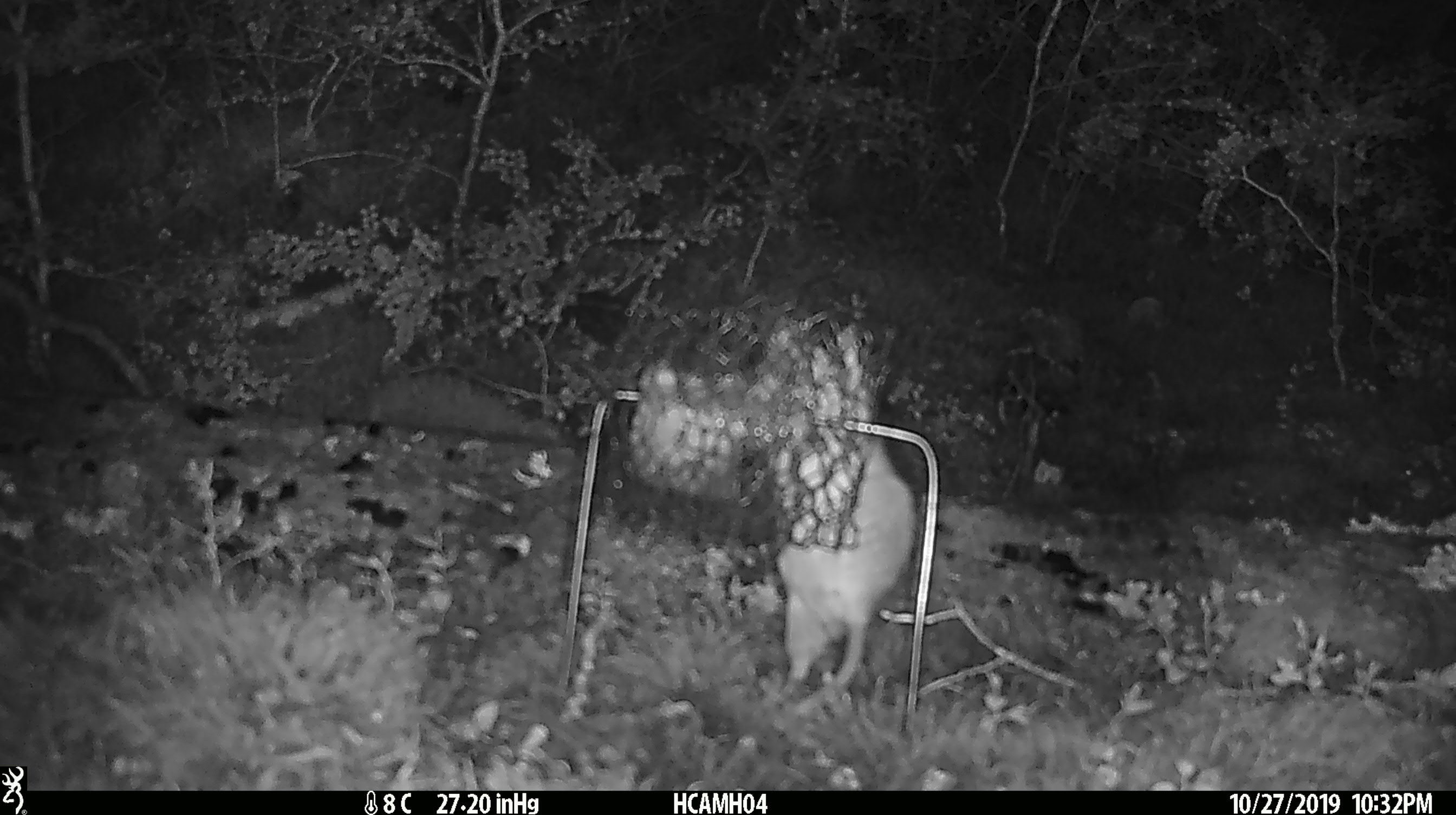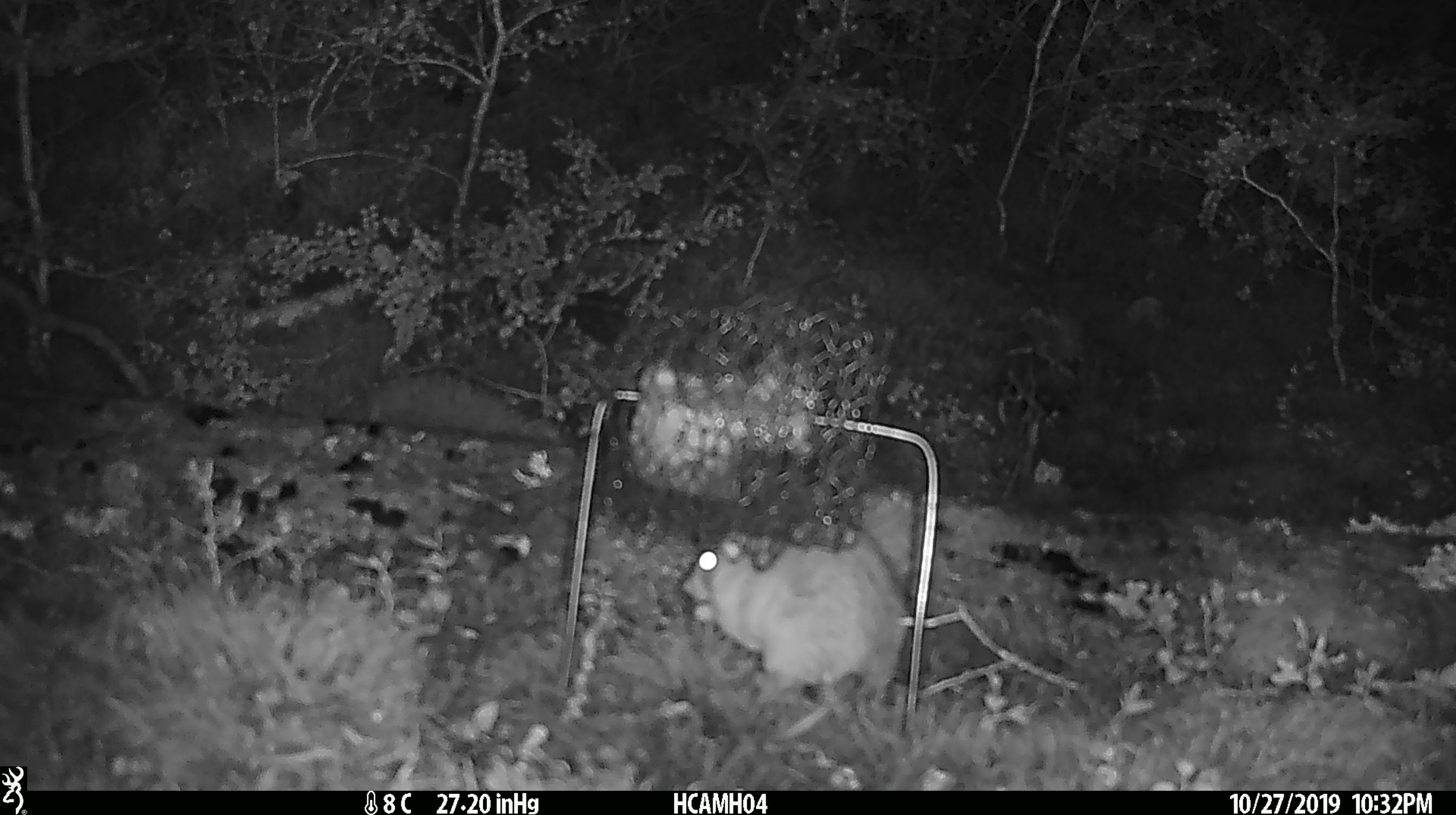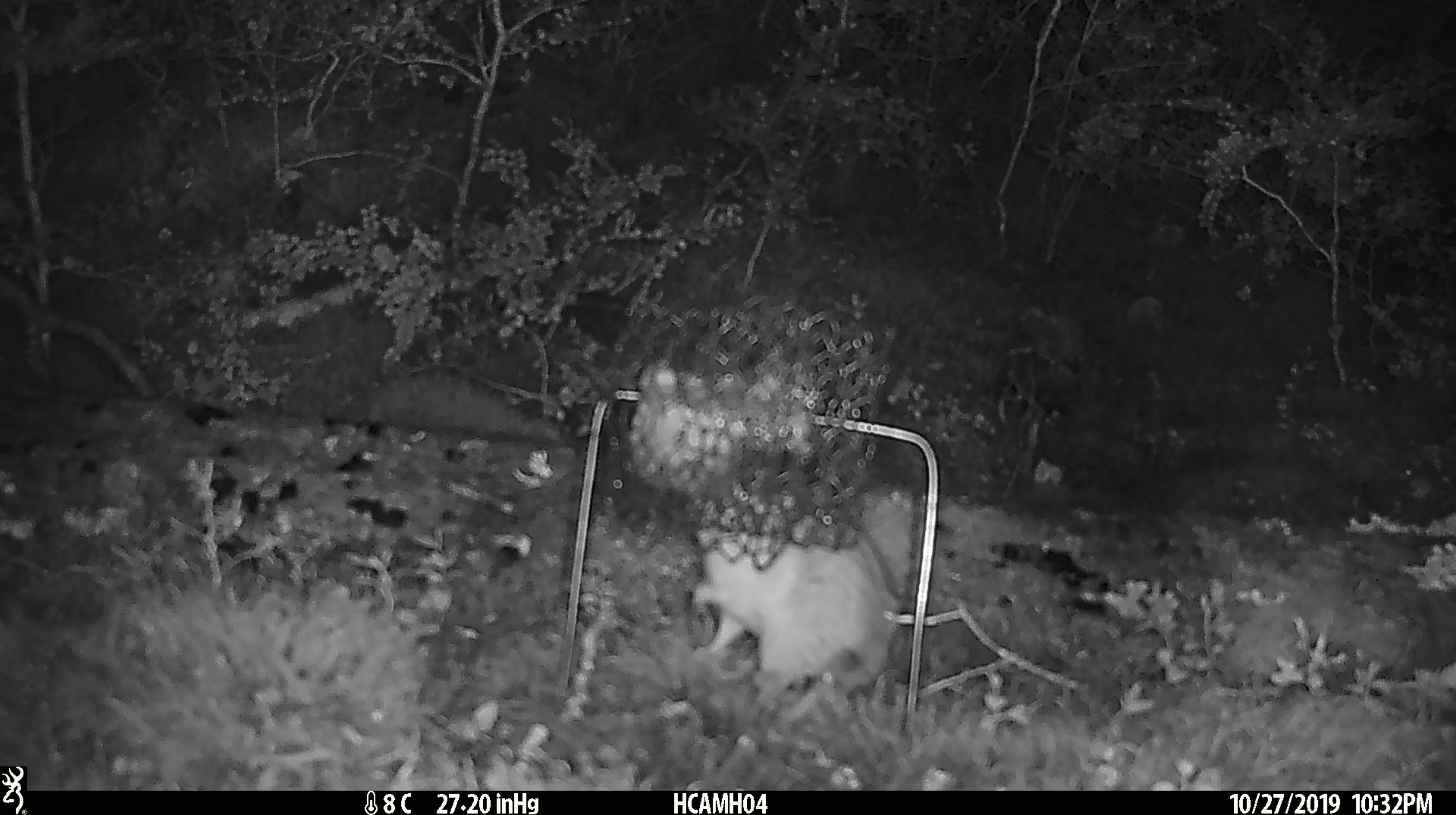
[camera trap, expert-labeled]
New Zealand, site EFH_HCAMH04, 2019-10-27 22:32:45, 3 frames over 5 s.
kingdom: Animalia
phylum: Chordata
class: Mammalia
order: Rodentia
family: Muridae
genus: Rattus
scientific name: Rattus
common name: rat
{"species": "rat (Rattus)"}